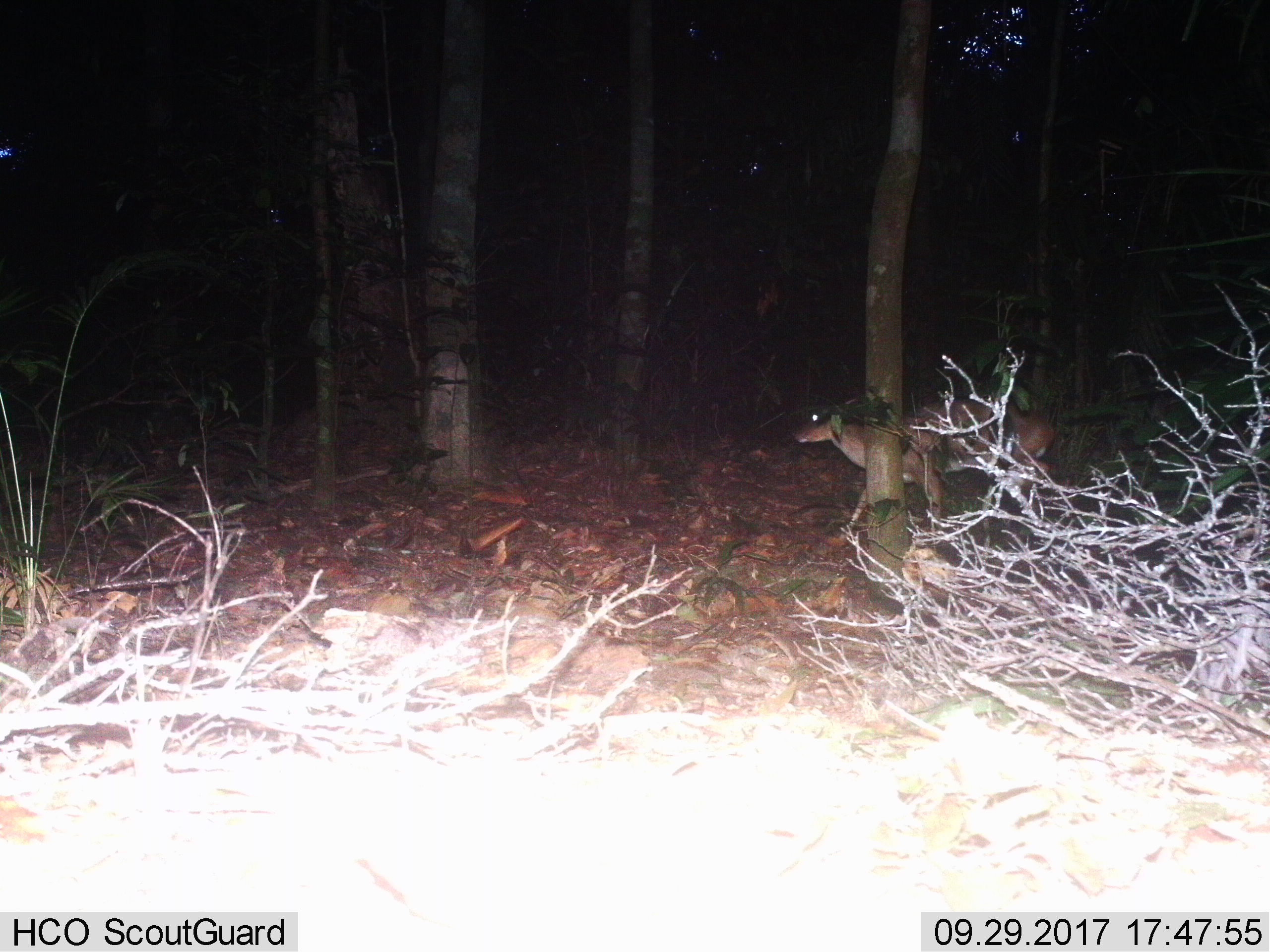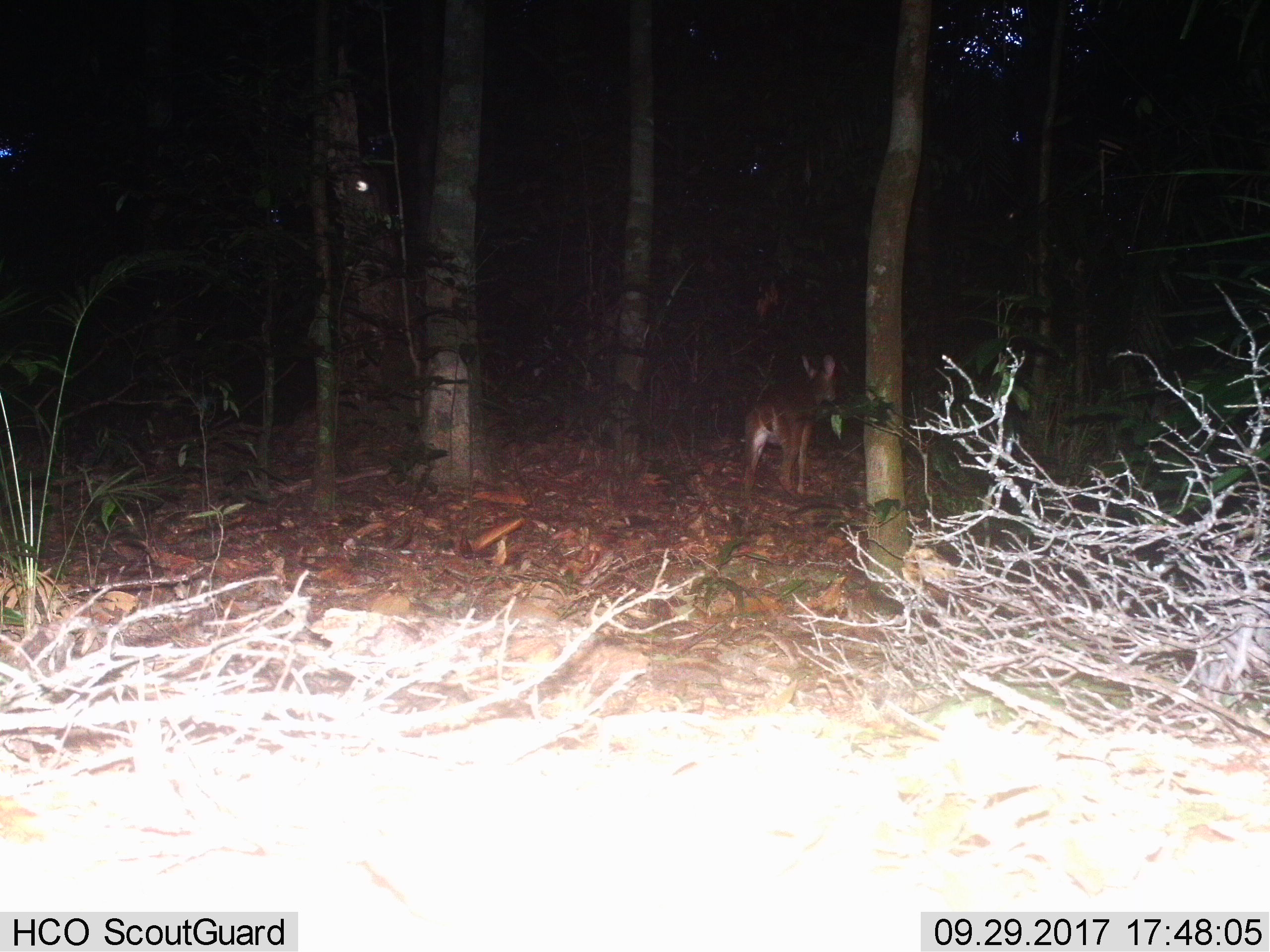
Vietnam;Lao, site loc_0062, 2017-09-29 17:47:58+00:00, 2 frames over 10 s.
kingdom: Animalia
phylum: Chordata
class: Mammalia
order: Artiodactyla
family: Cervidae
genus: Muntiacus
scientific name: Muntiacus vuquangensis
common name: large-antlered muntjac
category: large antlered muntjac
Large antlered muntjac (large-antlered muntjac) (Muntiacus vuquangensis). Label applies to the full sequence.